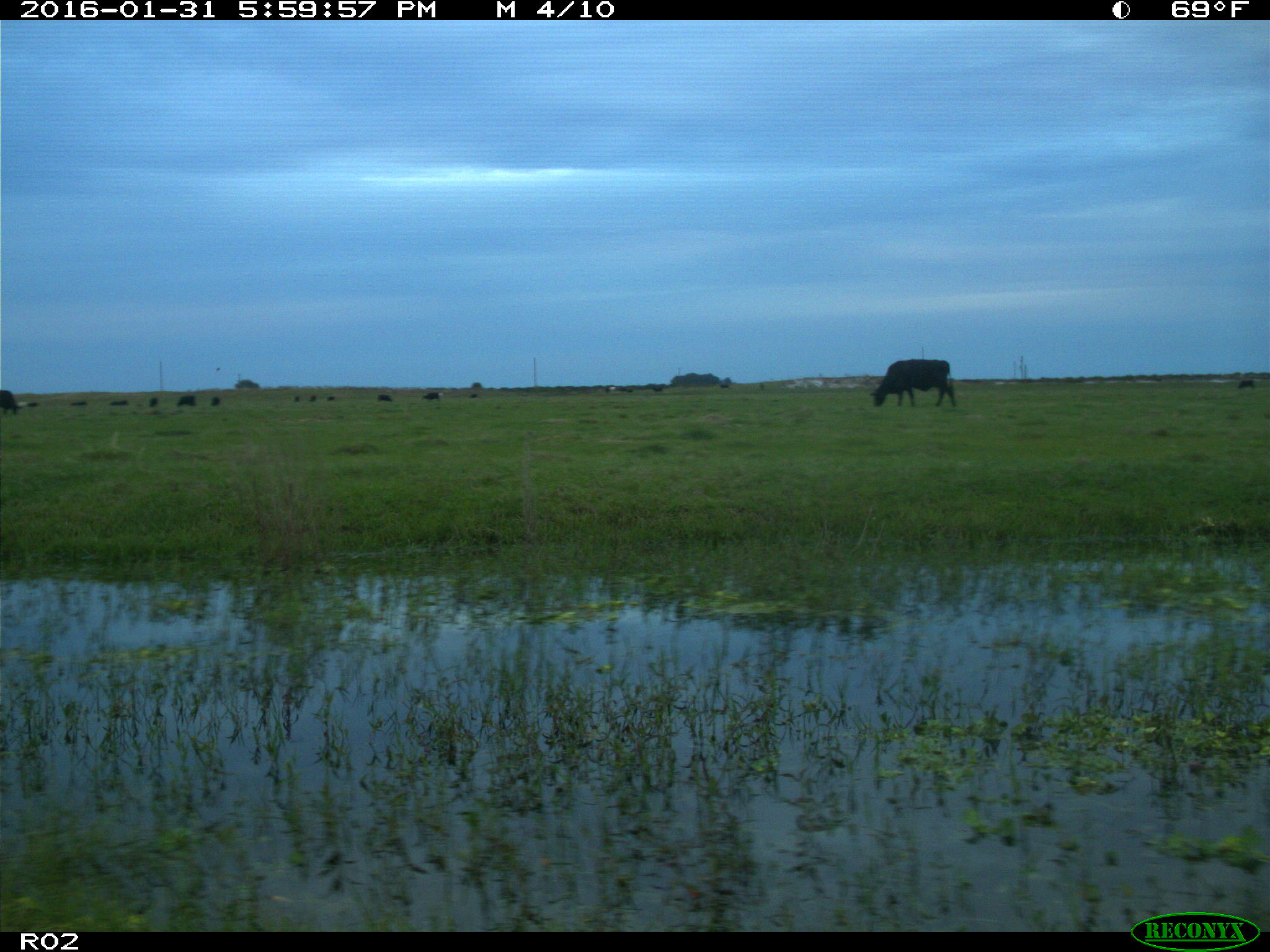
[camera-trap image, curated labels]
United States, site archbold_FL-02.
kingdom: Animalia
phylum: Chordata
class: Mammalia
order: Artiodactyla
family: Bovidae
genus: Bos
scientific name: Bos taurus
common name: domestic cow